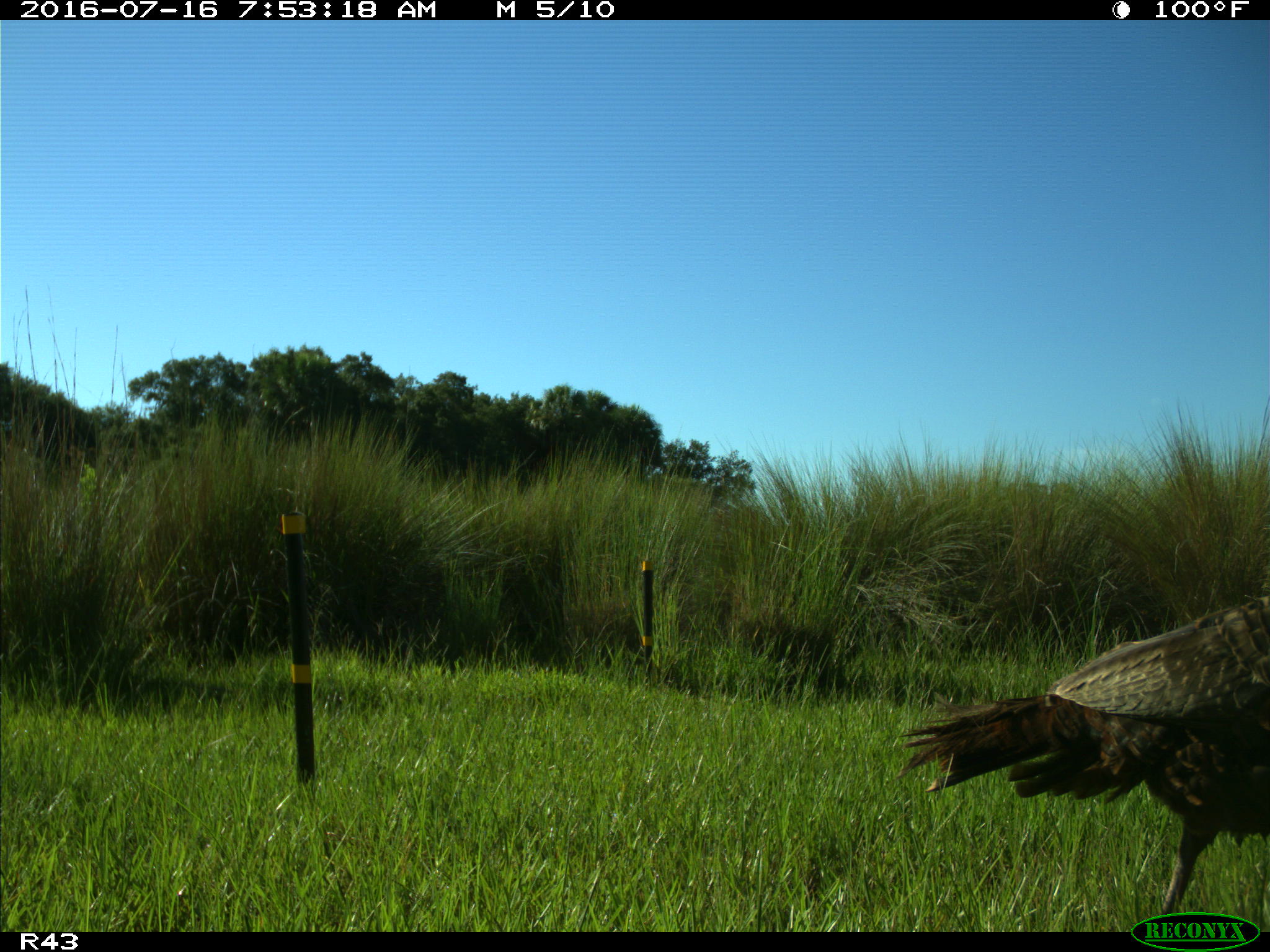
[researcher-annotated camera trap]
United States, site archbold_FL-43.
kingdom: Animalia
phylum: Chordata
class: Aves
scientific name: Aves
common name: birds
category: unidentified bird